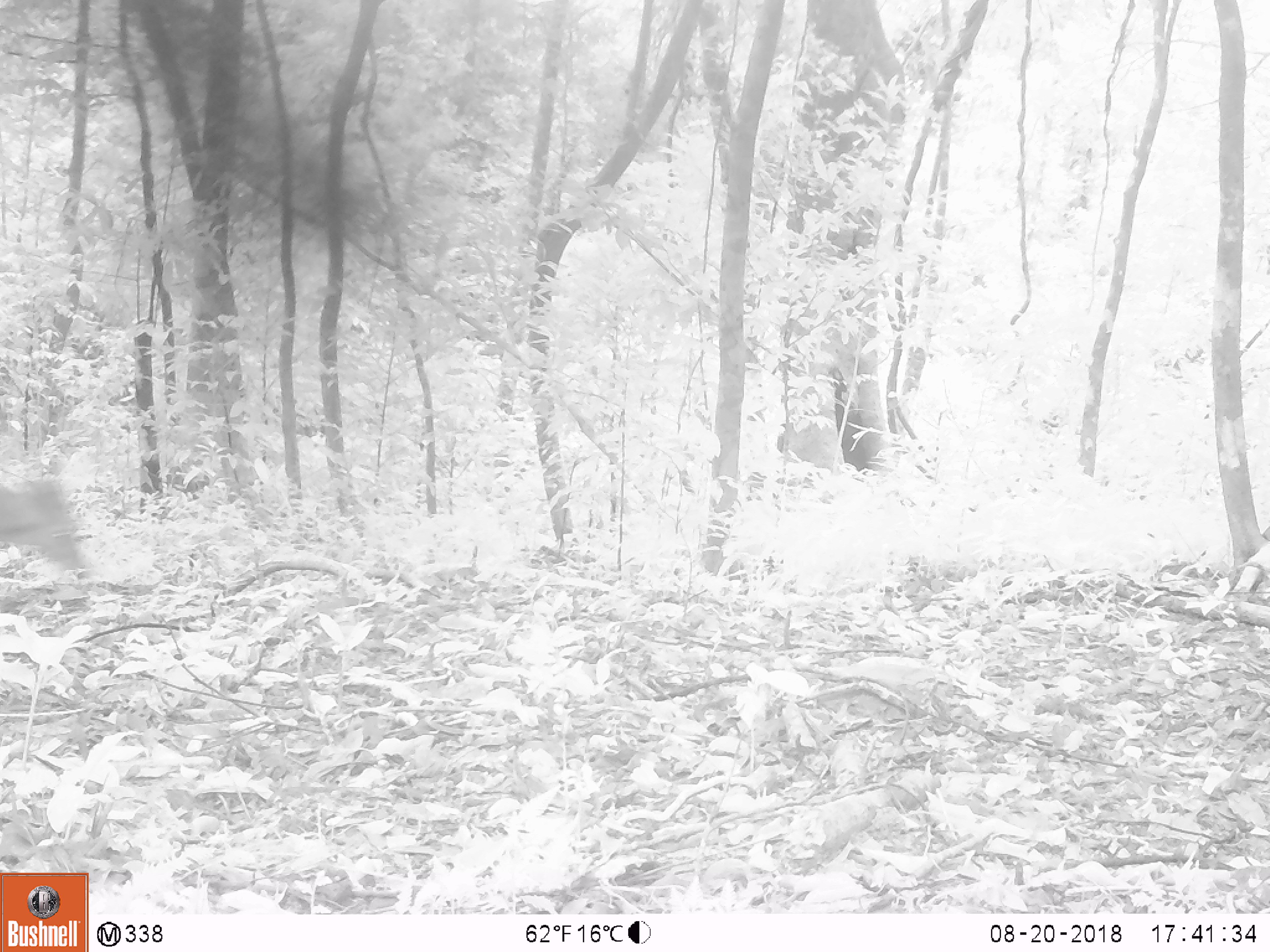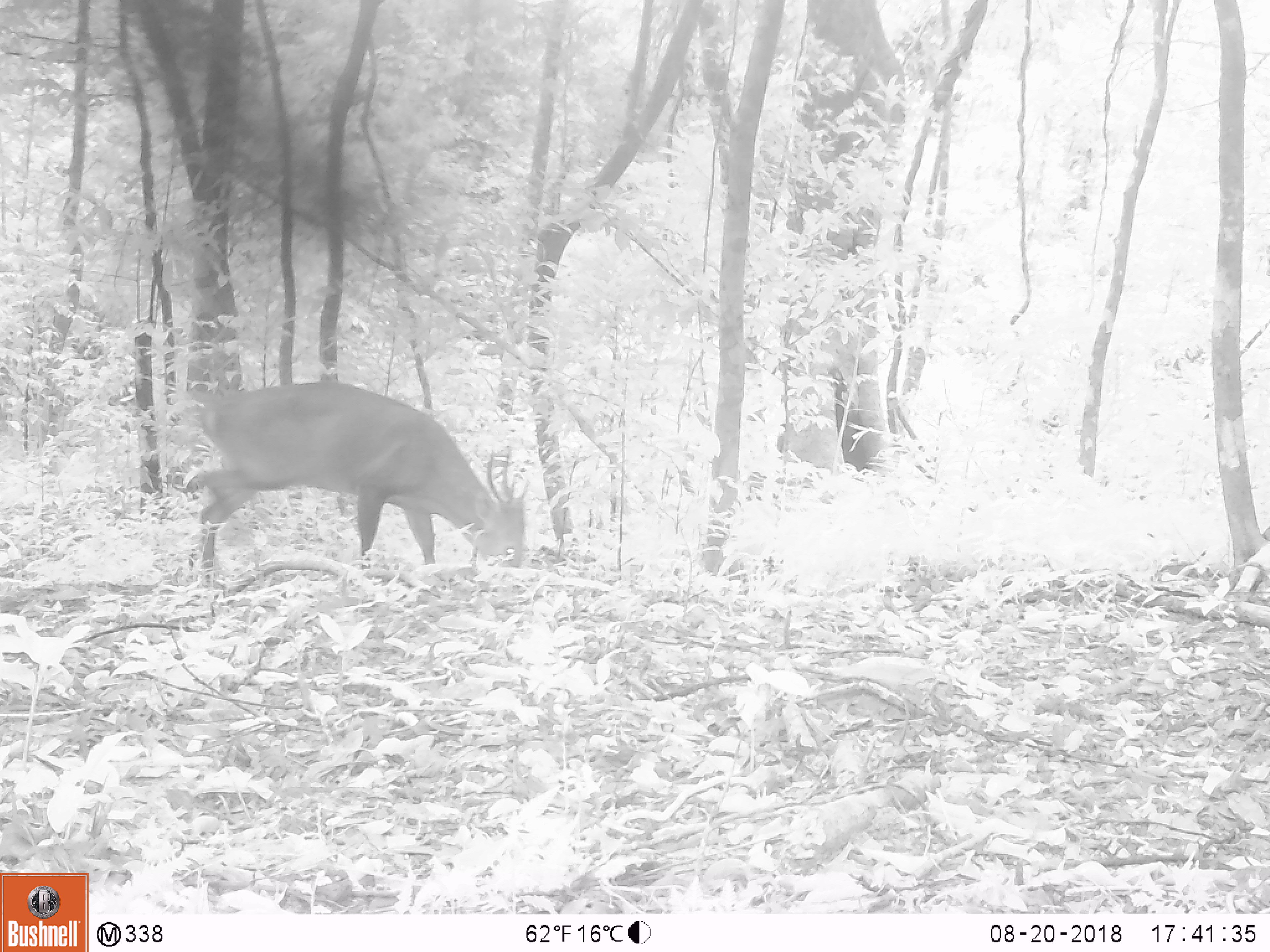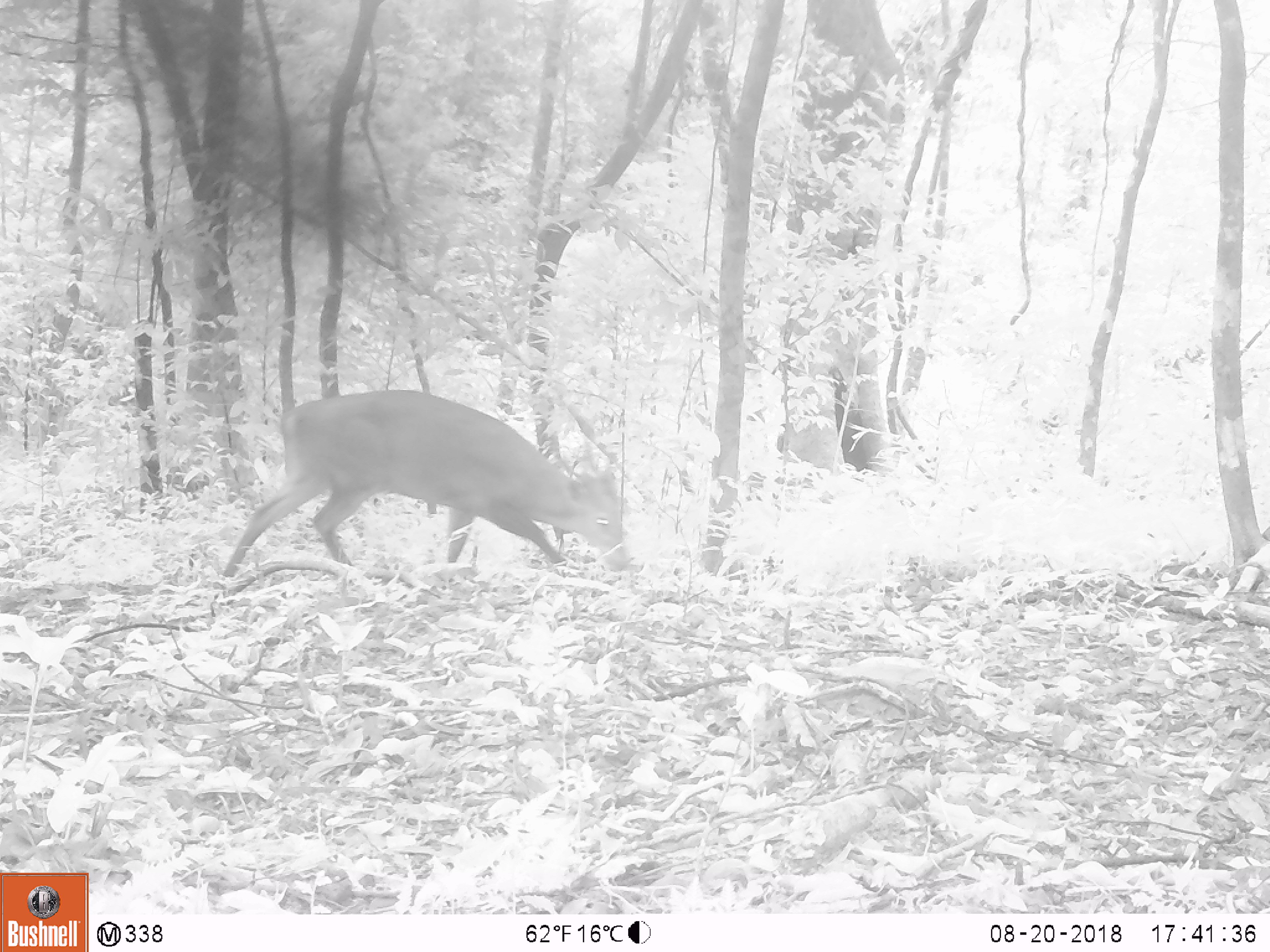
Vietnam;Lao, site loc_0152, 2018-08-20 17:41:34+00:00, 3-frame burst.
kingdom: Animalia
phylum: Chordata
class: Mammalia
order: Artiodactyla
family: Cervidae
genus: Muntiacus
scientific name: Muntiacus vuquangensis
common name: large-antlered muntjac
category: large antlered muntjac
Large antlered muntjac (large-antlered muntjac) (Muntiacus vuquangensis). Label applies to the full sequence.